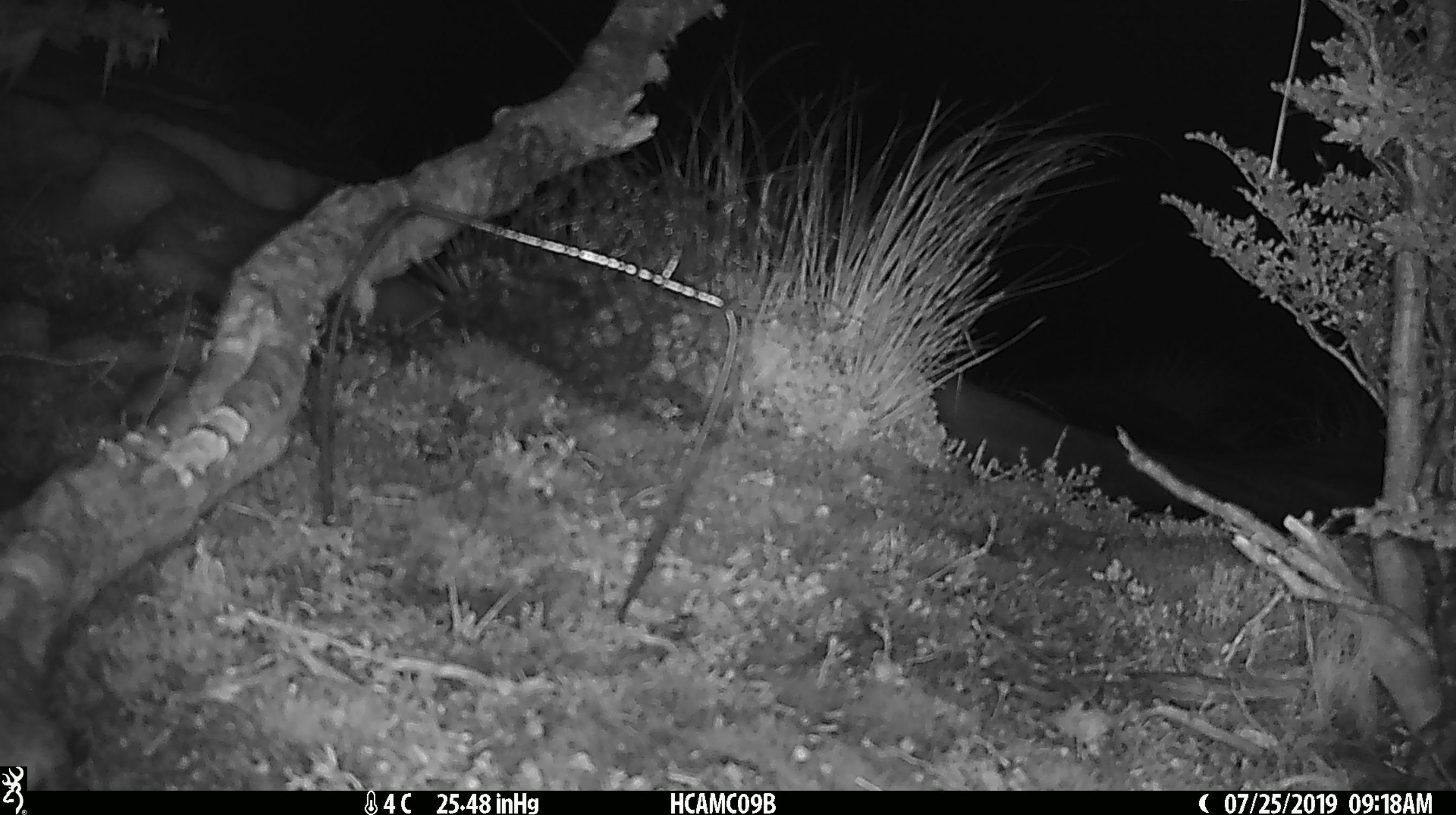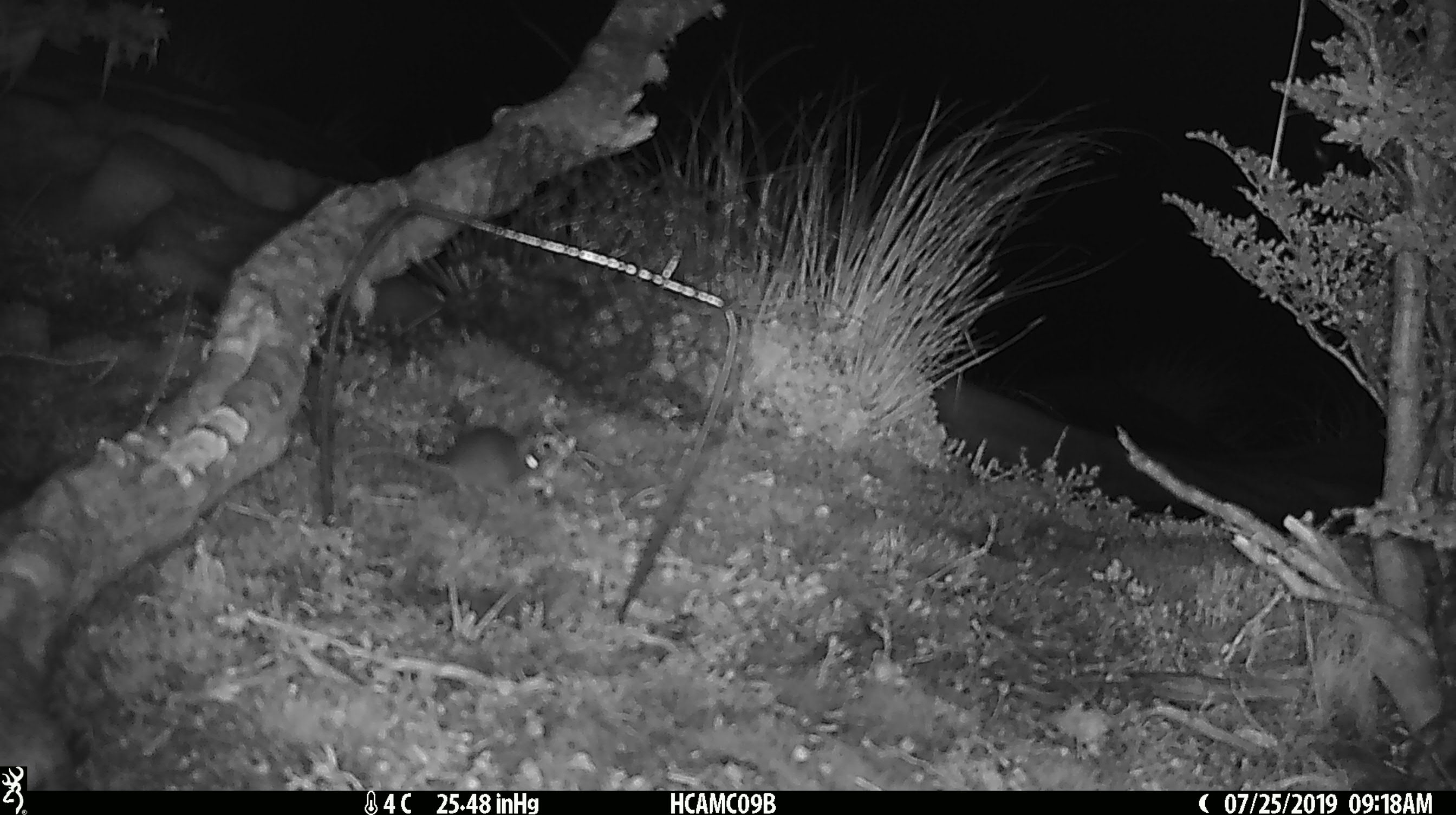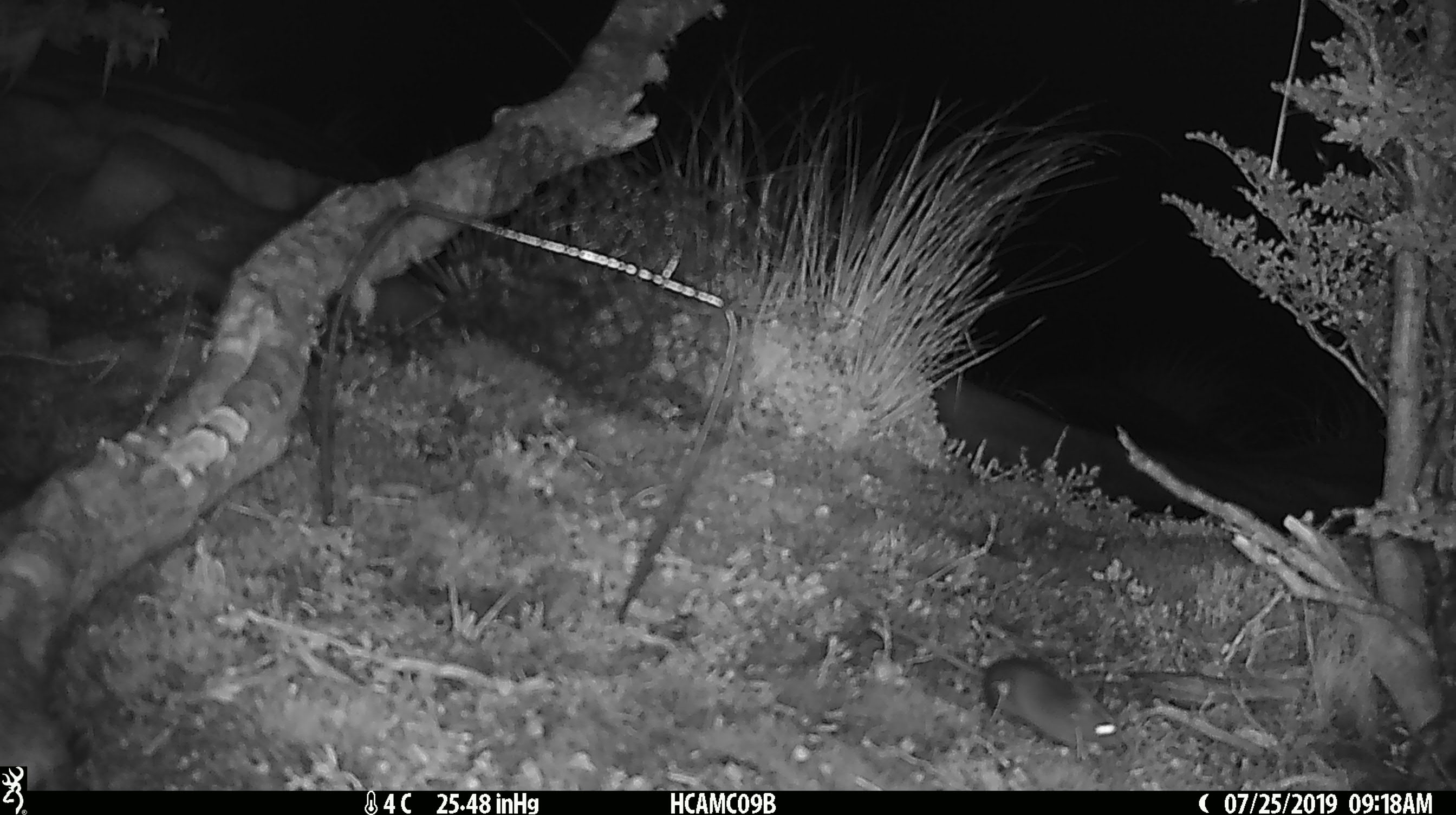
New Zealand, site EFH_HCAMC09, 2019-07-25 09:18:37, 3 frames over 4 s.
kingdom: Animalia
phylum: Chordata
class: Mammalia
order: Rodentia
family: Muridae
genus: Mus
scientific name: Mus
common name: mouse